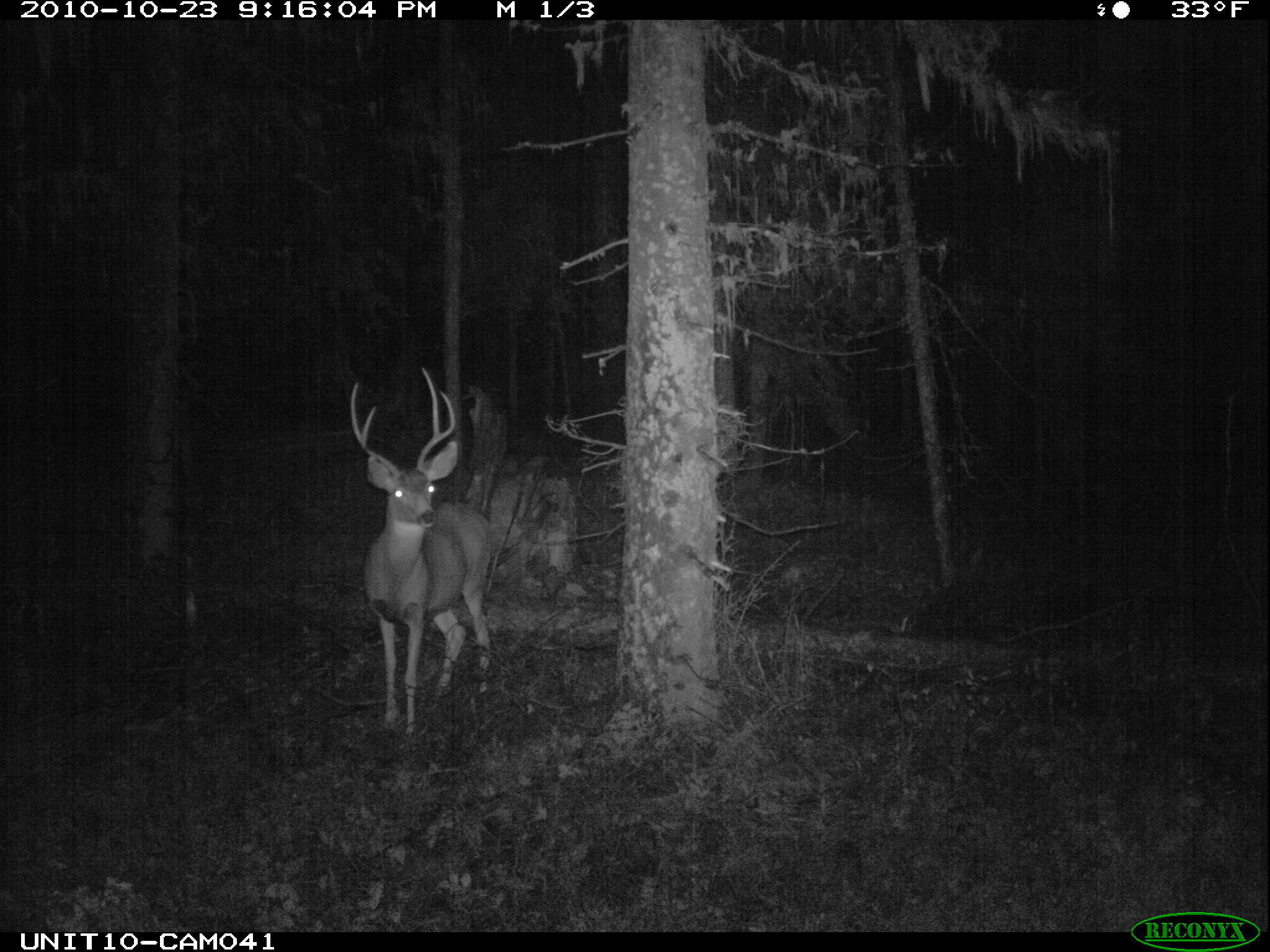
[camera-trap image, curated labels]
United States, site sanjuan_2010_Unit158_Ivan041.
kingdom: Animalia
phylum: Chordata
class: Mammalia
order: Artiodactyla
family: Cervidae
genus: Odocoileus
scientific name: Odocoileus hemionus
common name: mule deer